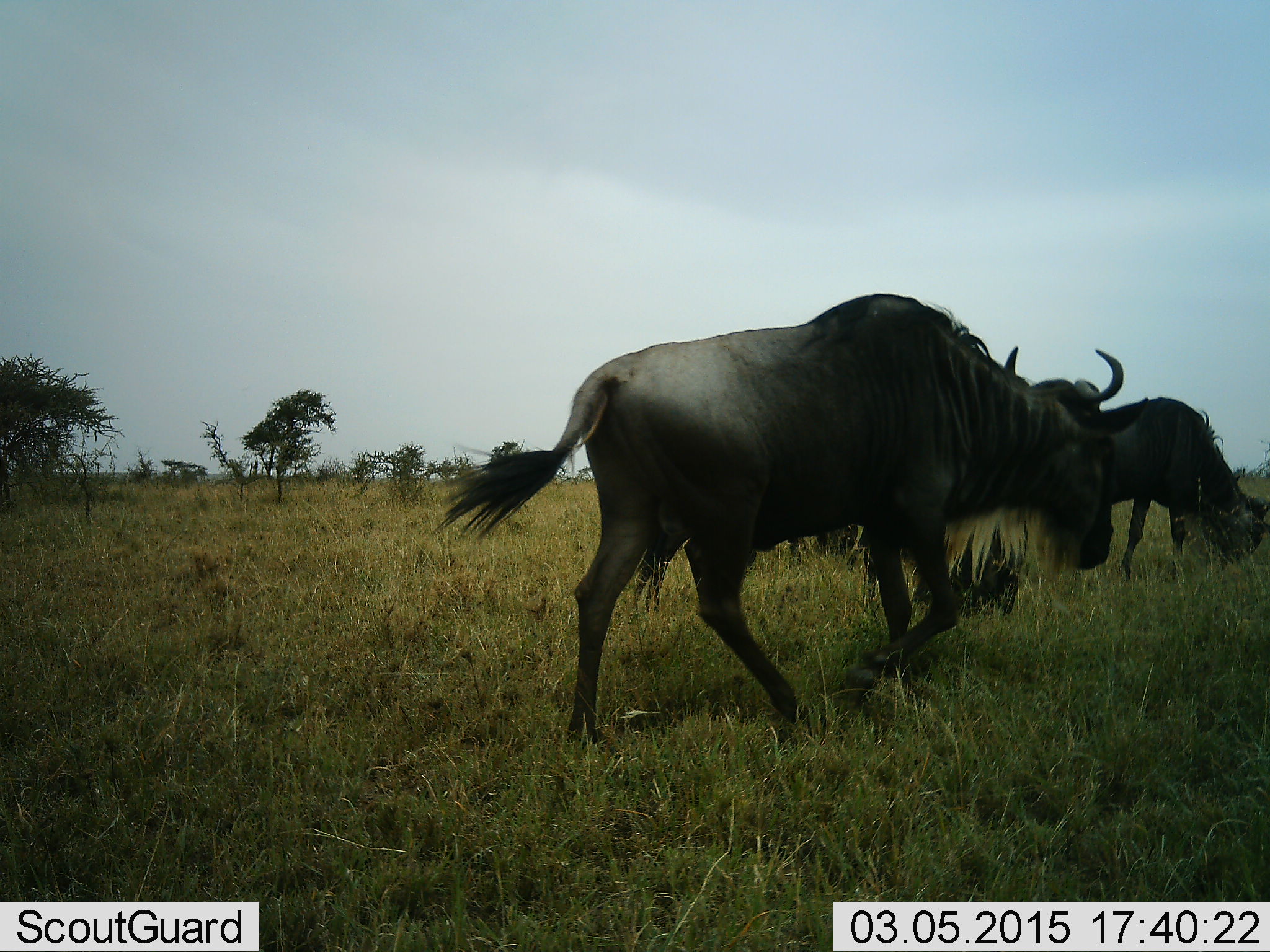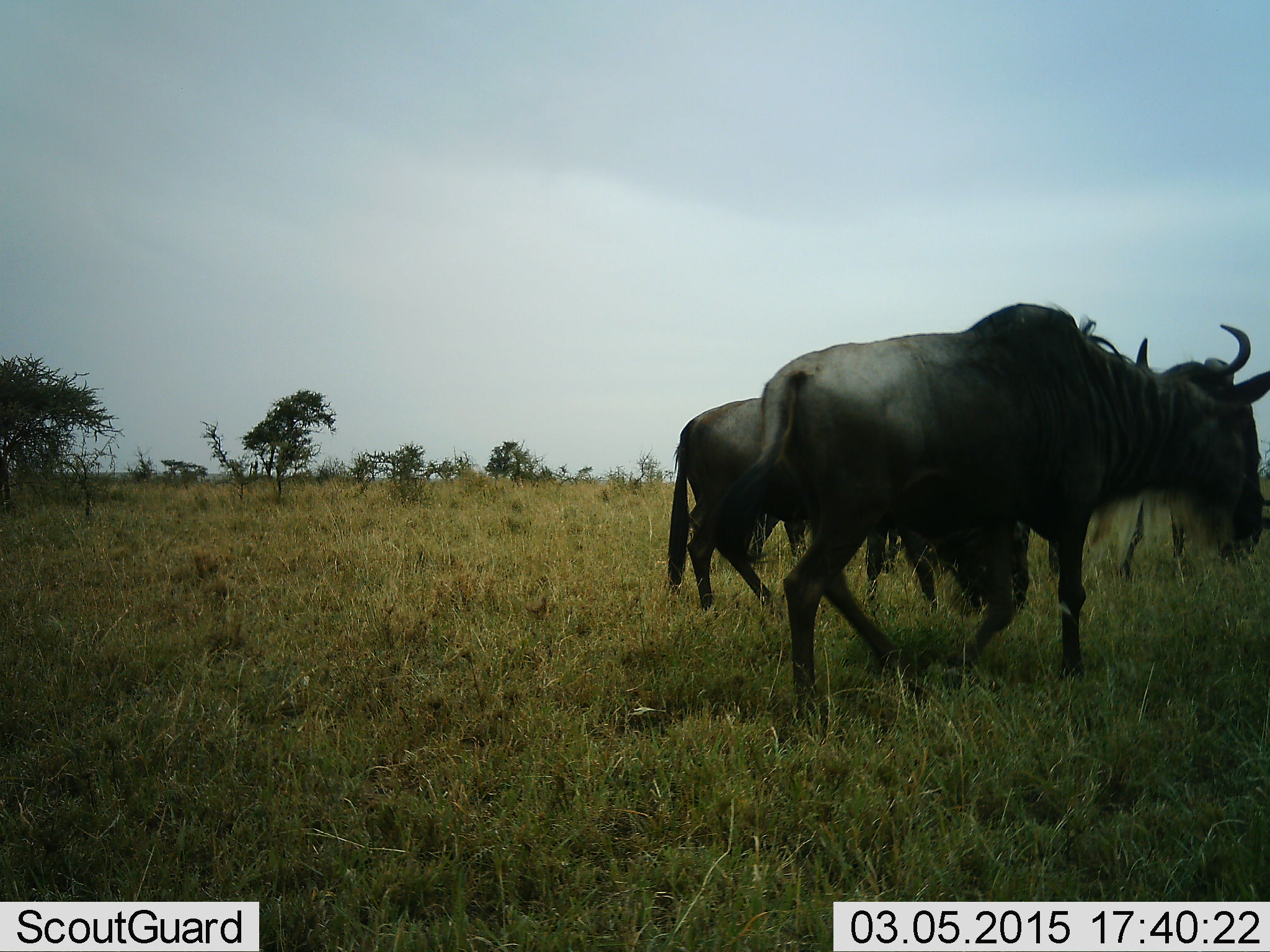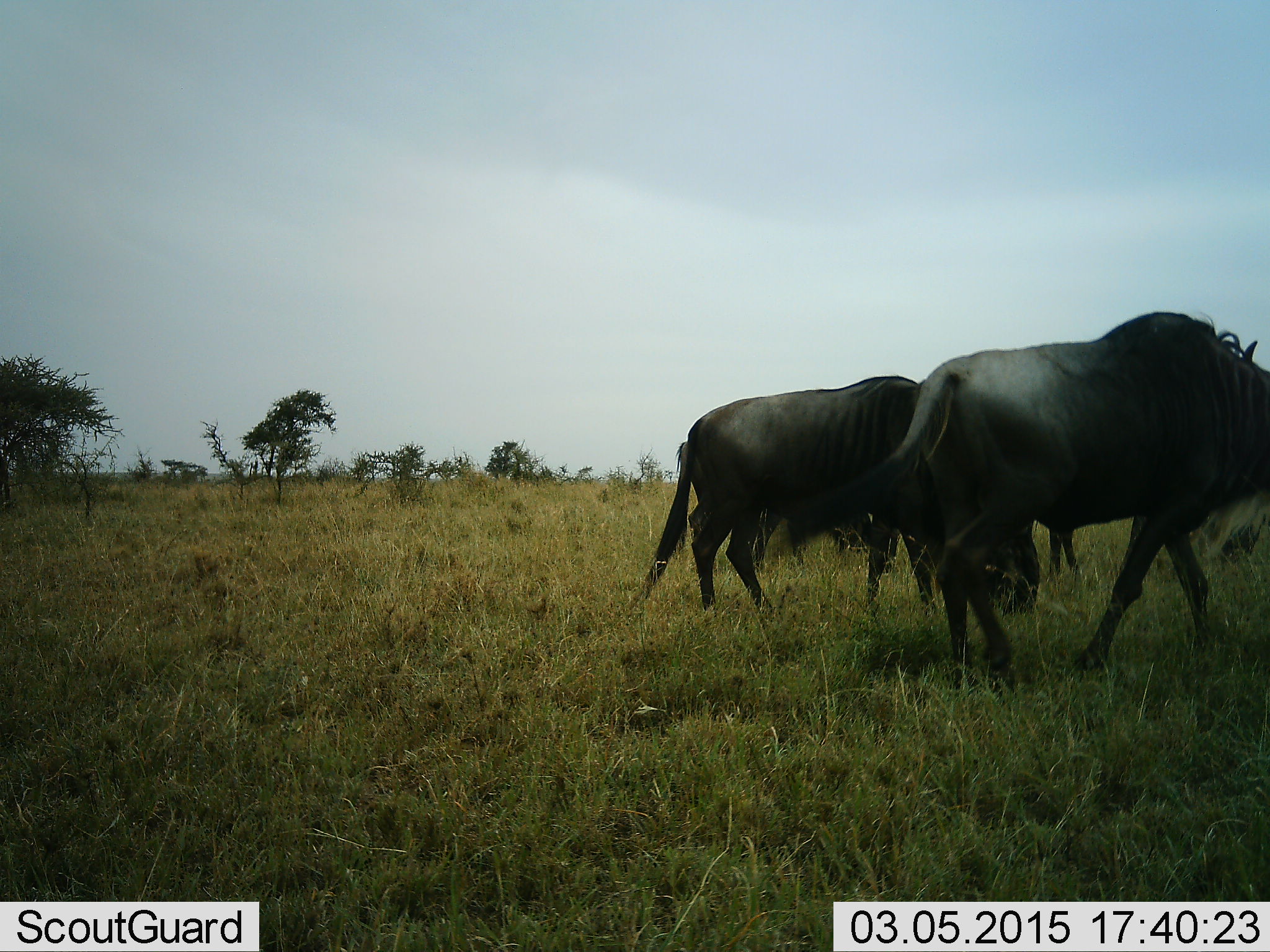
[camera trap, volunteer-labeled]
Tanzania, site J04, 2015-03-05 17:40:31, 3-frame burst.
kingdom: Animalia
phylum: Chordata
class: Mammalia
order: Artiodactyla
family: Bovidae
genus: Connochaetes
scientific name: Connochaetes taurinus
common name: blue wildebeest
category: wildebeest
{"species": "wildebeest (blue wildebeest) (Connochaetes taurinus)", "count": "4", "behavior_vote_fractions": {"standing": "20%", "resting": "0%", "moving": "100%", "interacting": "0%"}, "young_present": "0%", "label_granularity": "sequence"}